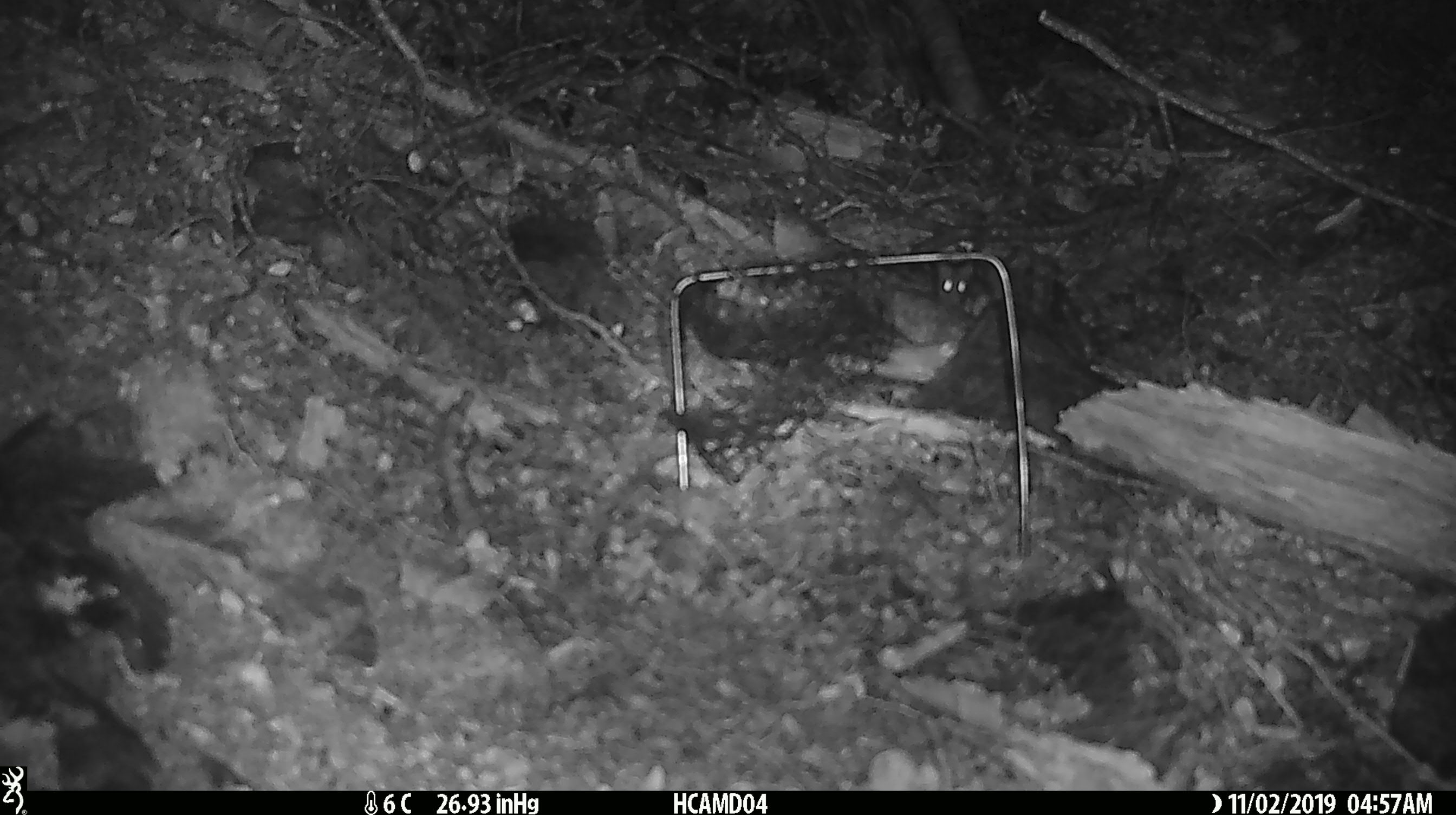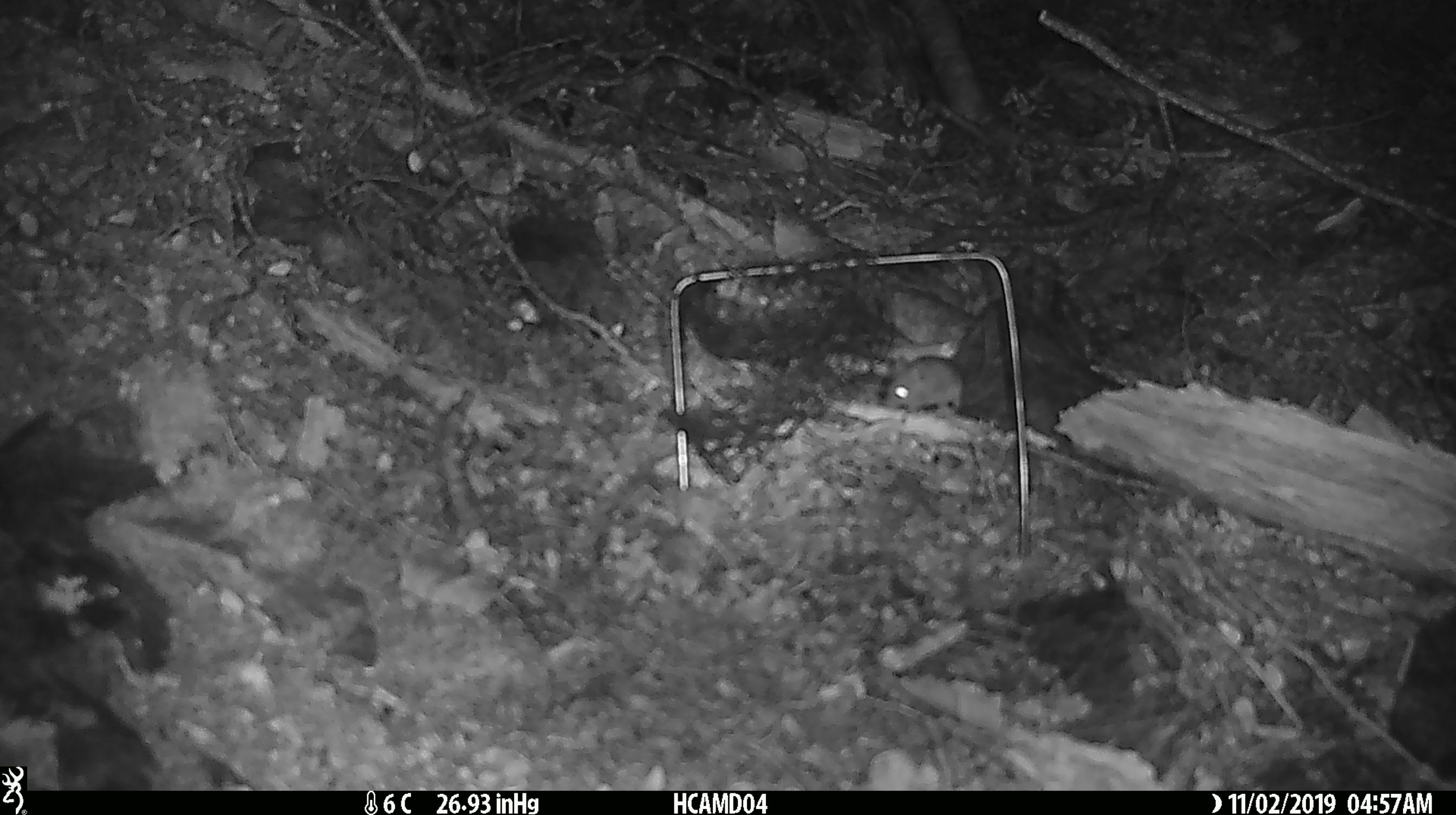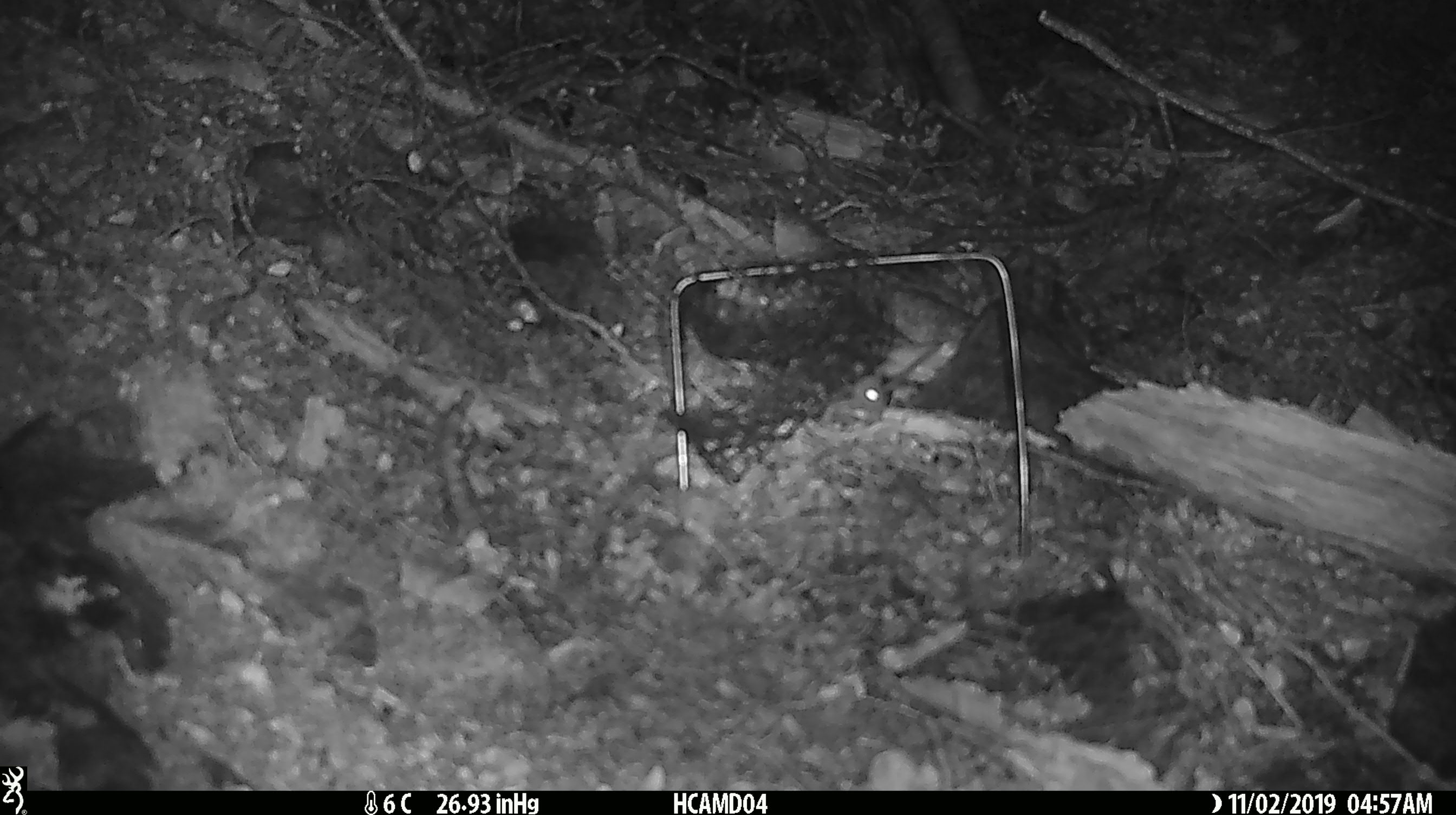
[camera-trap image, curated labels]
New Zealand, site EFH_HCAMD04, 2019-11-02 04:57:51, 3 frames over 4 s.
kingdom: Animalia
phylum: Chordata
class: Mammalia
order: Rodentia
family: Muridae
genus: Mus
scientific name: Mus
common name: mouse